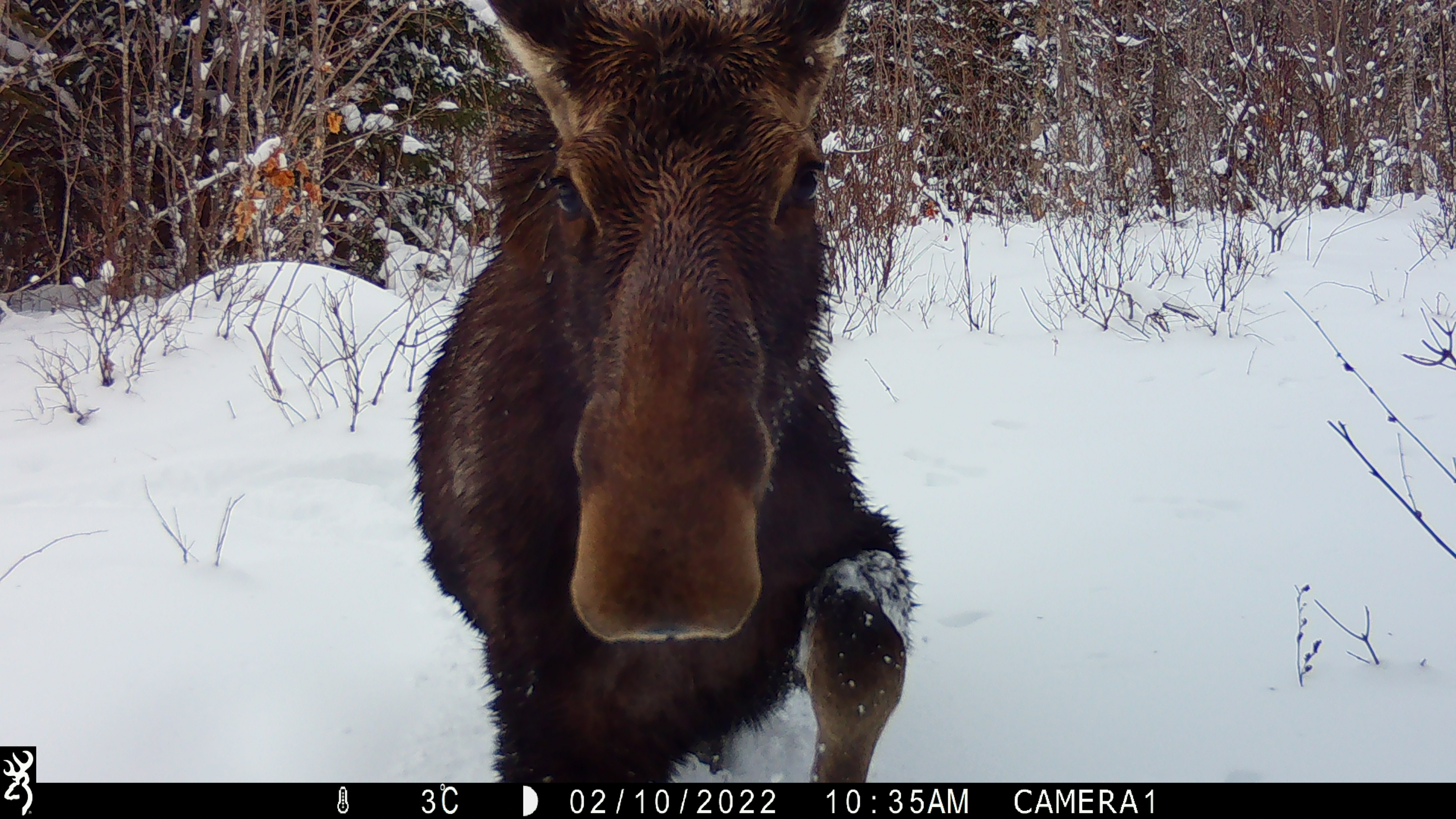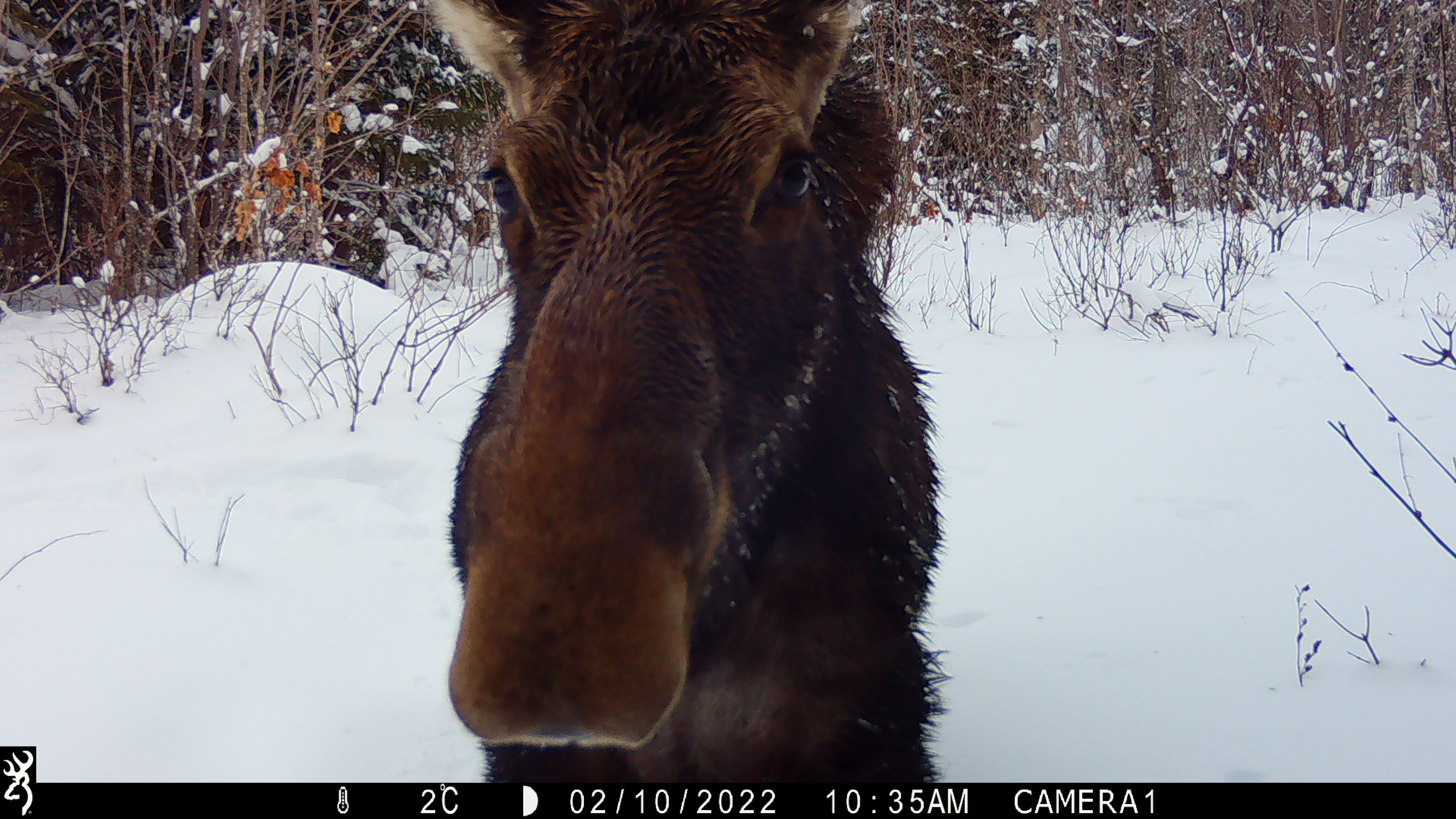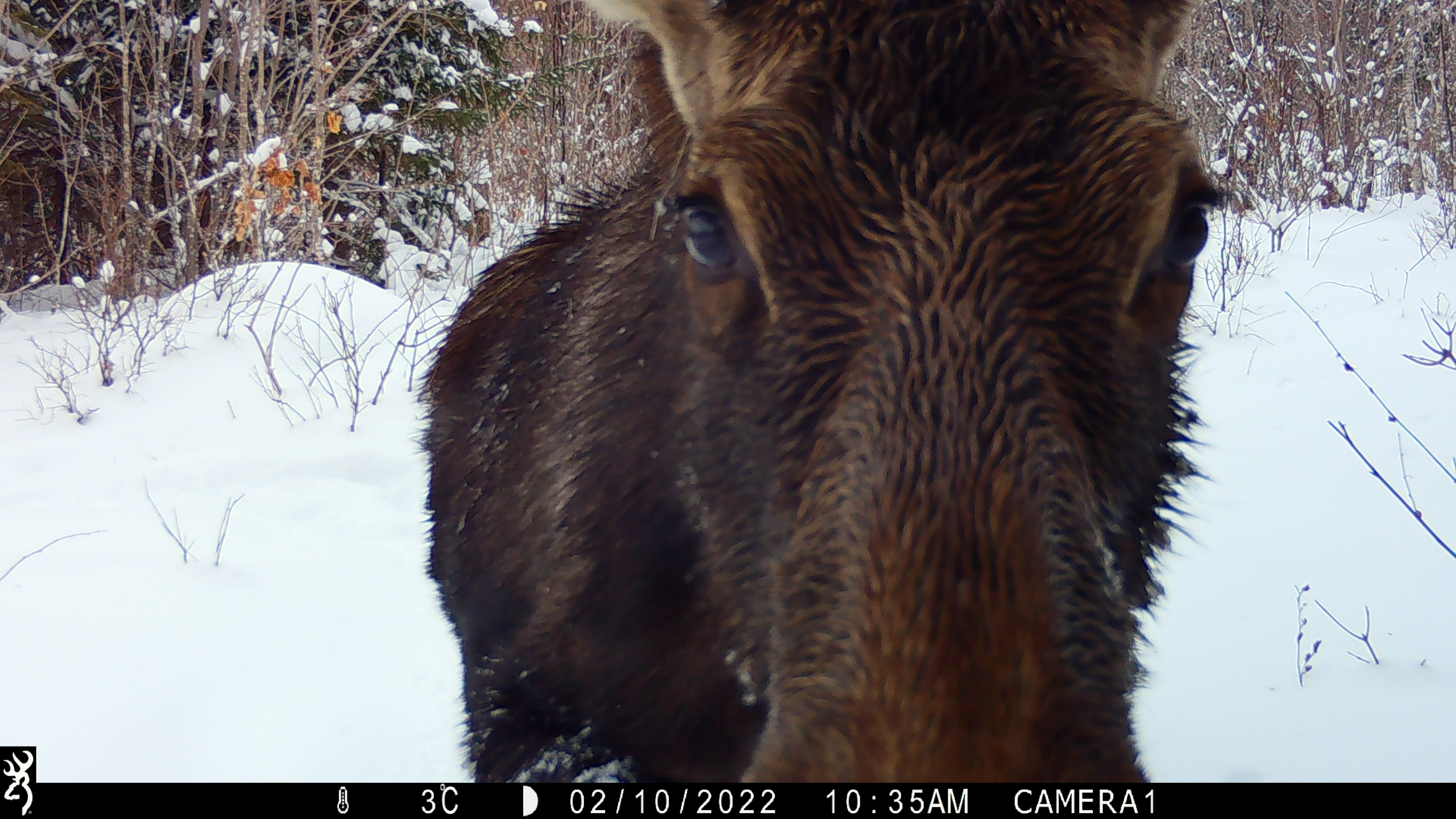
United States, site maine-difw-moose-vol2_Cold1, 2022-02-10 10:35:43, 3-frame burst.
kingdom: Animalia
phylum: Chordata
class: Mammalia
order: Artiodactyla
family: Cervidae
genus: Alces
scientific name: Alces alces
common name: moose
Moose (Alces alces).